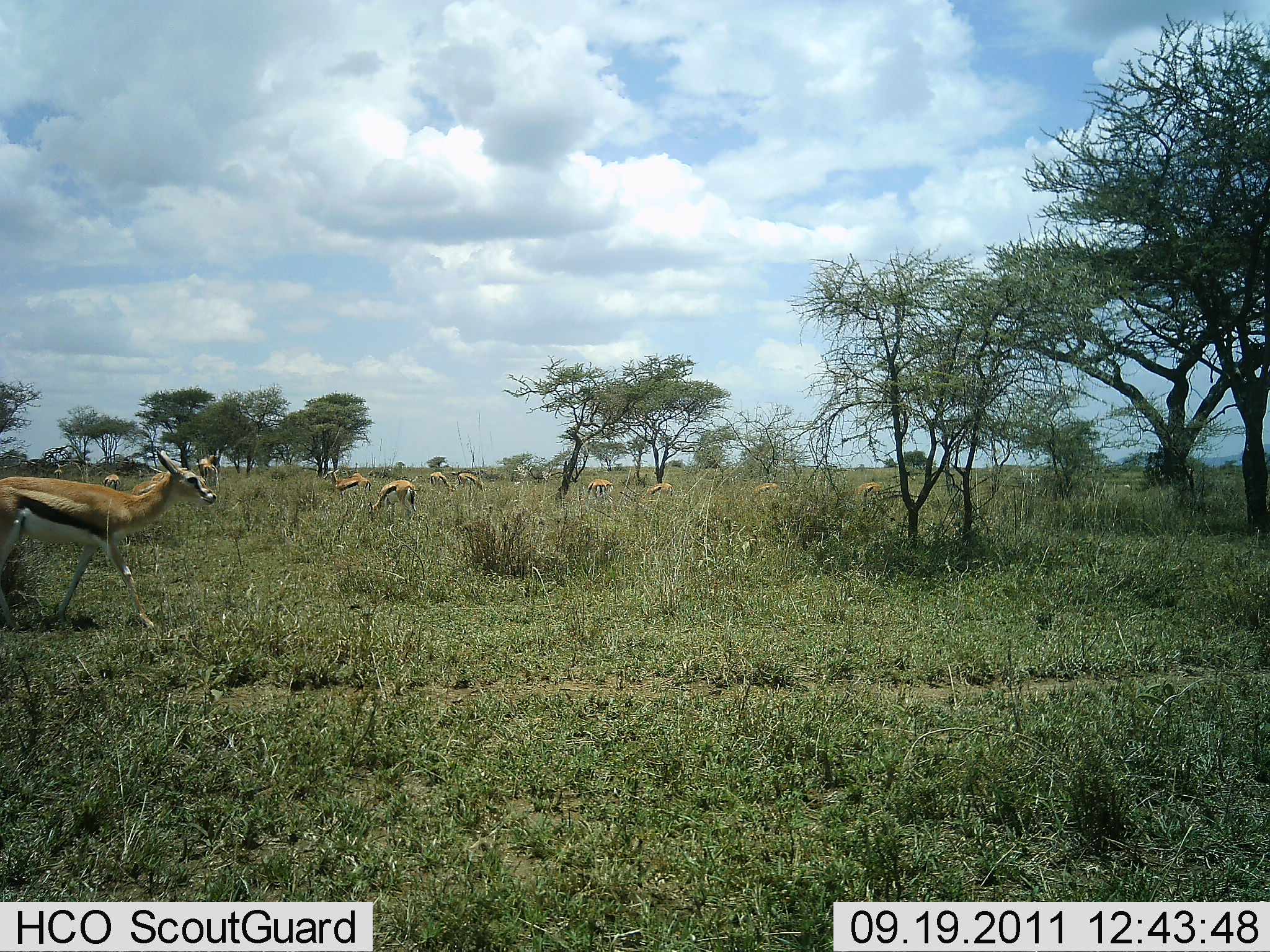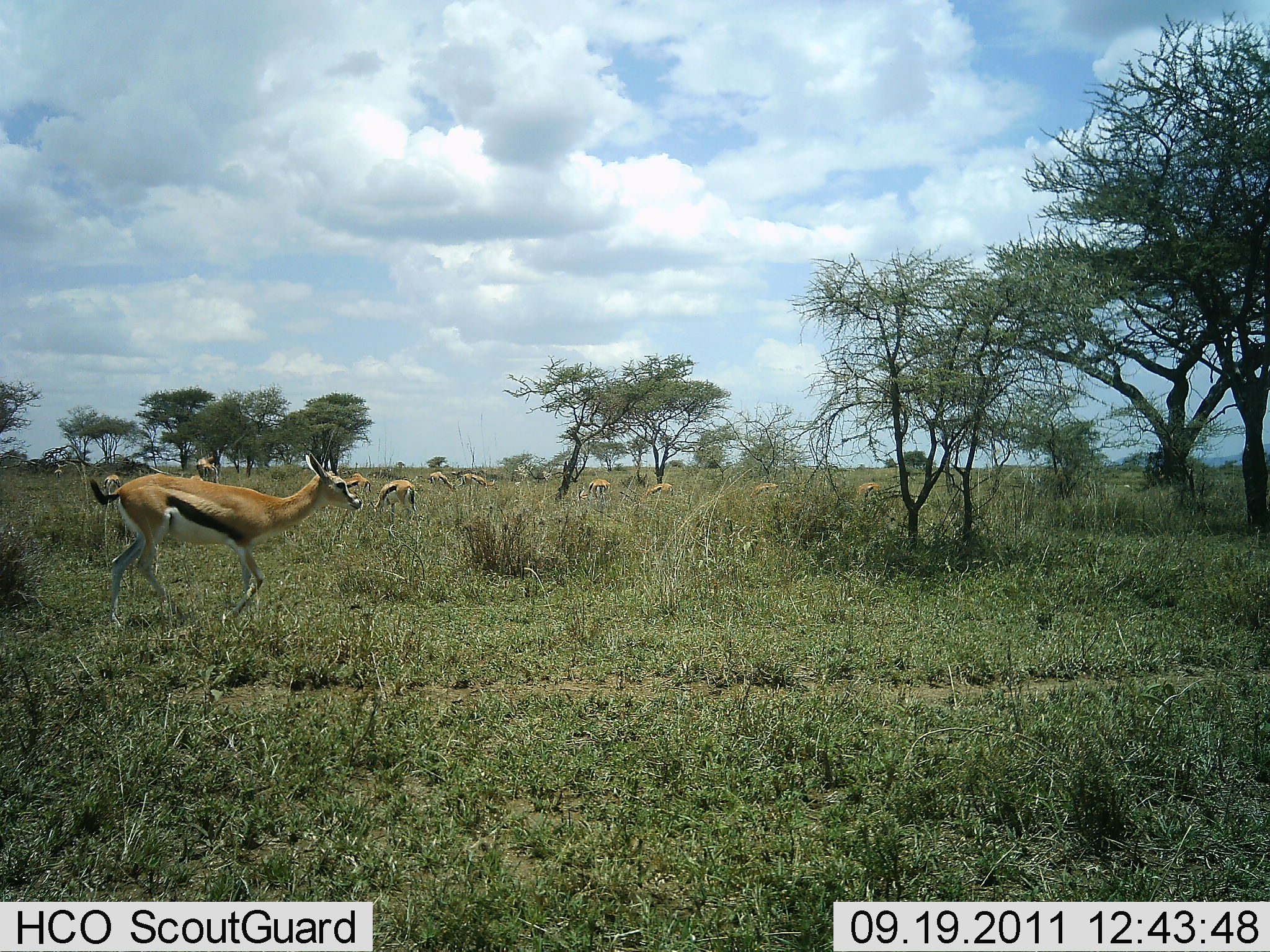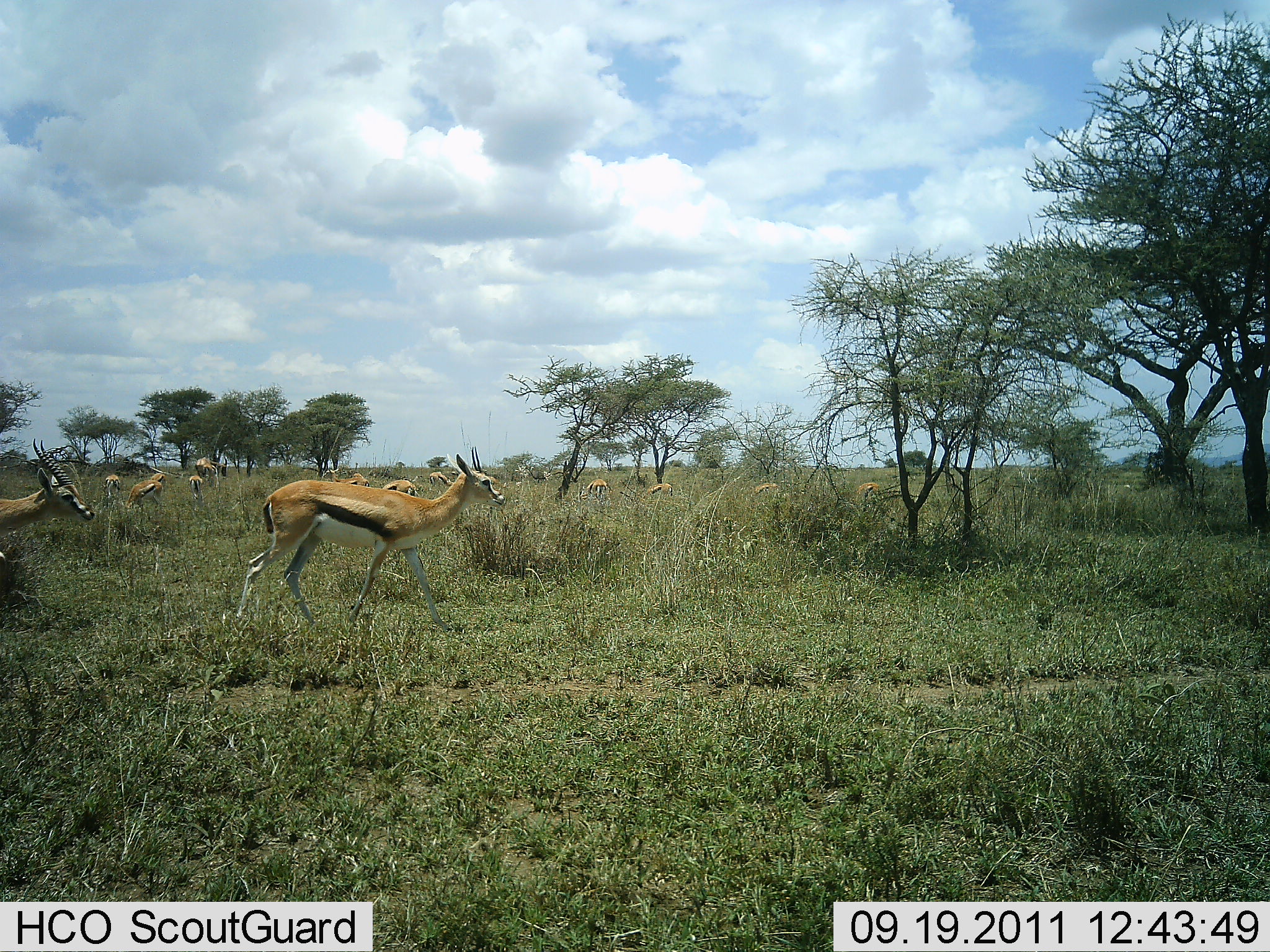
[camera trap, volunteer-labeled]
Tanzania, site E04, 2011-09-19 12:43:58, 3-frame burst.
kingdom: Animalia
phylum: Chordata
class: Mammalia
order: Artiodactyla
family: Bovidae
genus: Eudorcas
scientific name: Eudorcas thomsonii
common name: thomson's gazelle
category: gazellethomsons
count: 11-50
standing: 64%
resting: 0%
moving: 82%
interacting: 0%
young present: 0%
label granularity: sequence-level